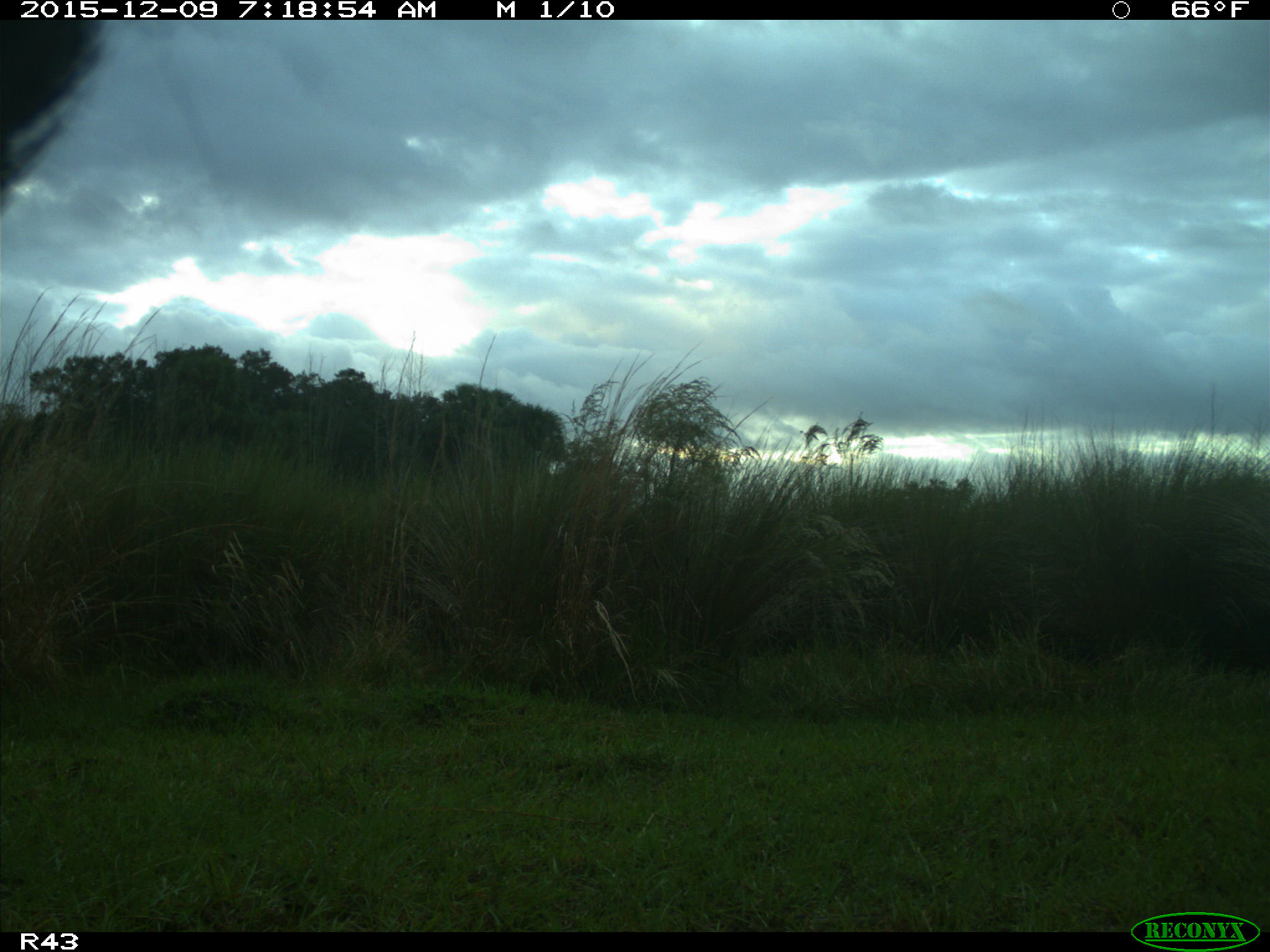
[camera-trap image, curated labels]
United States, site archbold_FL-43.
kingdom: Animalia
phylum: Chordata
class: Mammalia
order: Artiodactyla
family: Bovidae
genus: Bos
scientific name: Bos taurus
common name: domestic cow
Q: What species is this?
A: Bos taurus (domestic cow).